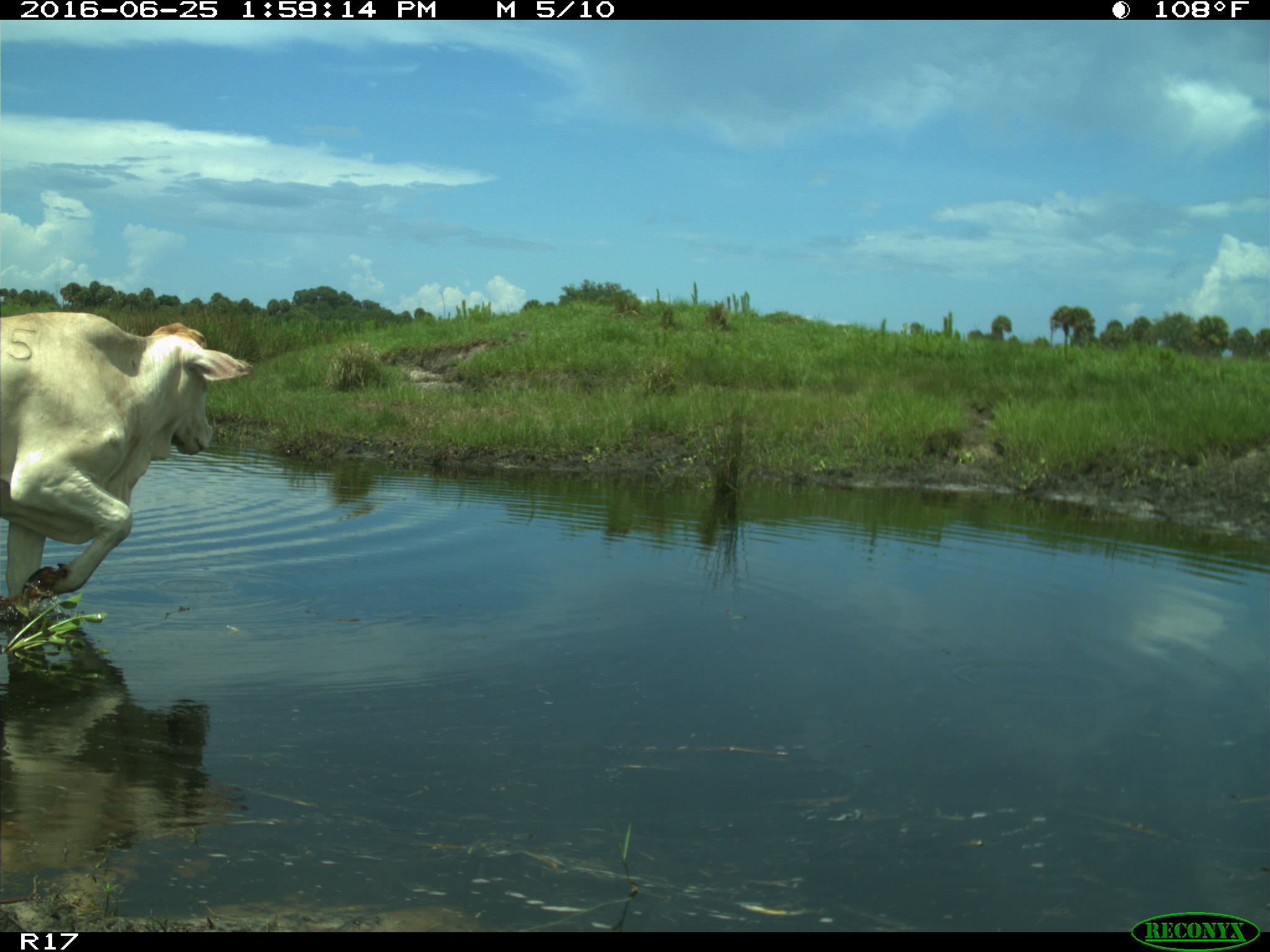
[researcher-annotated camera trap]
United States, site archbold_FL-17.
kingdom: Animalia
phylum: Chordata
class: Mammalia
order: Artiodactyla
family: Bovidae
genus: Bos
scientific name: Bos taurus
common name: domestic cow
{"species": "Bos taurus (domestic cow)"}